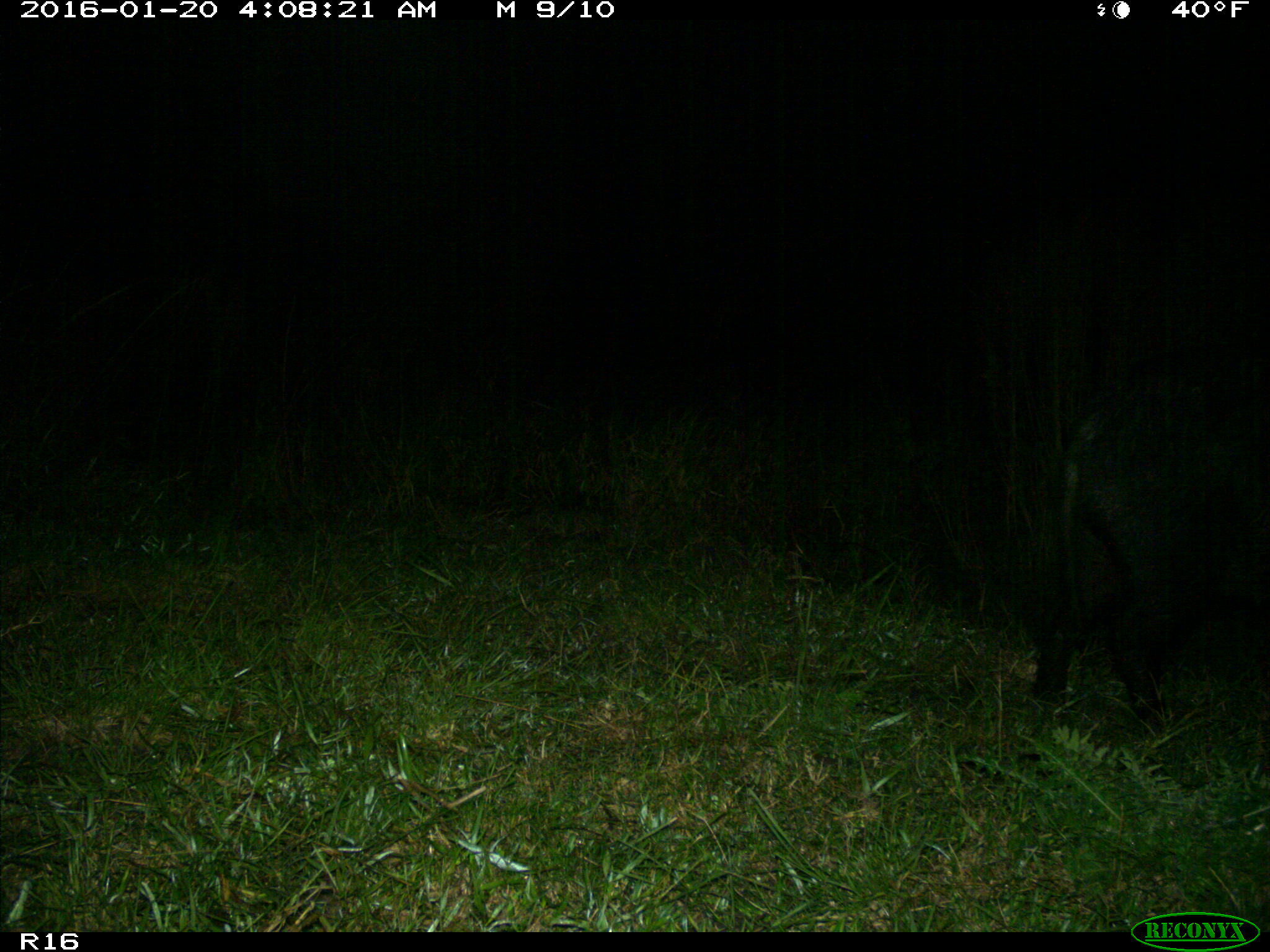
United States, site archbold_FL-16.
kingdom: Animalia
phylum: Chordata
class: Mammalia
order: Artiodactyla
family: Suidae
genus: Sus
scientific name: Sus scrofa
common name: wild boar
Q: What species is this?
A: Sus scrofa (wild boar).